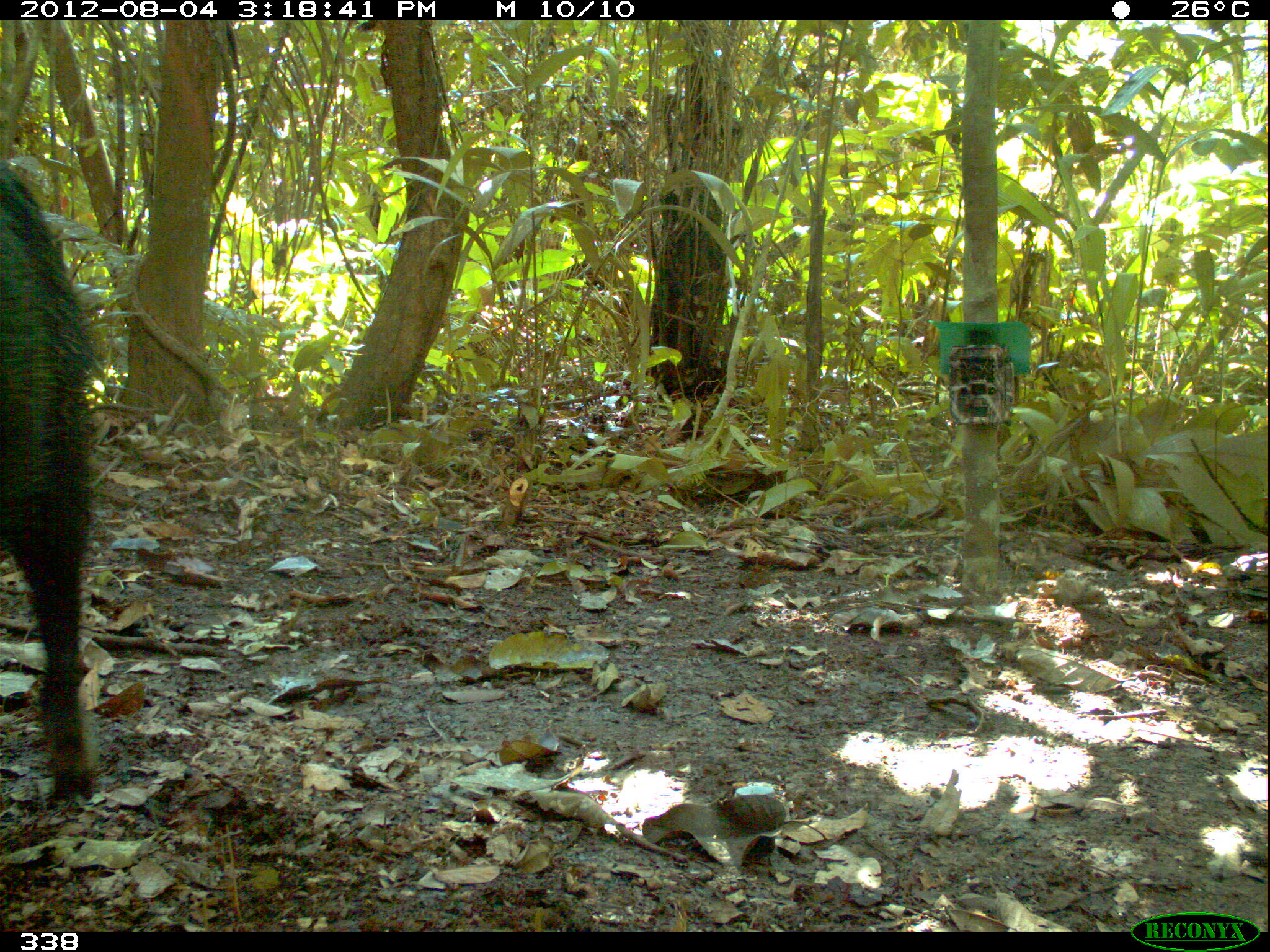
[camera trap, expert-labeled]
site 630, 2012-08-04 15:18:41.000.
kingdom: Animalia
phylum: Chordata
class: Mammalia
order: Artiodactyla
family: Tayassuidae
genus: Tayassu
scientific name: Tayassu pecari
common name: white-lipped peccary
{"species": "Tayassu pecari (white-lipped peccary)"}